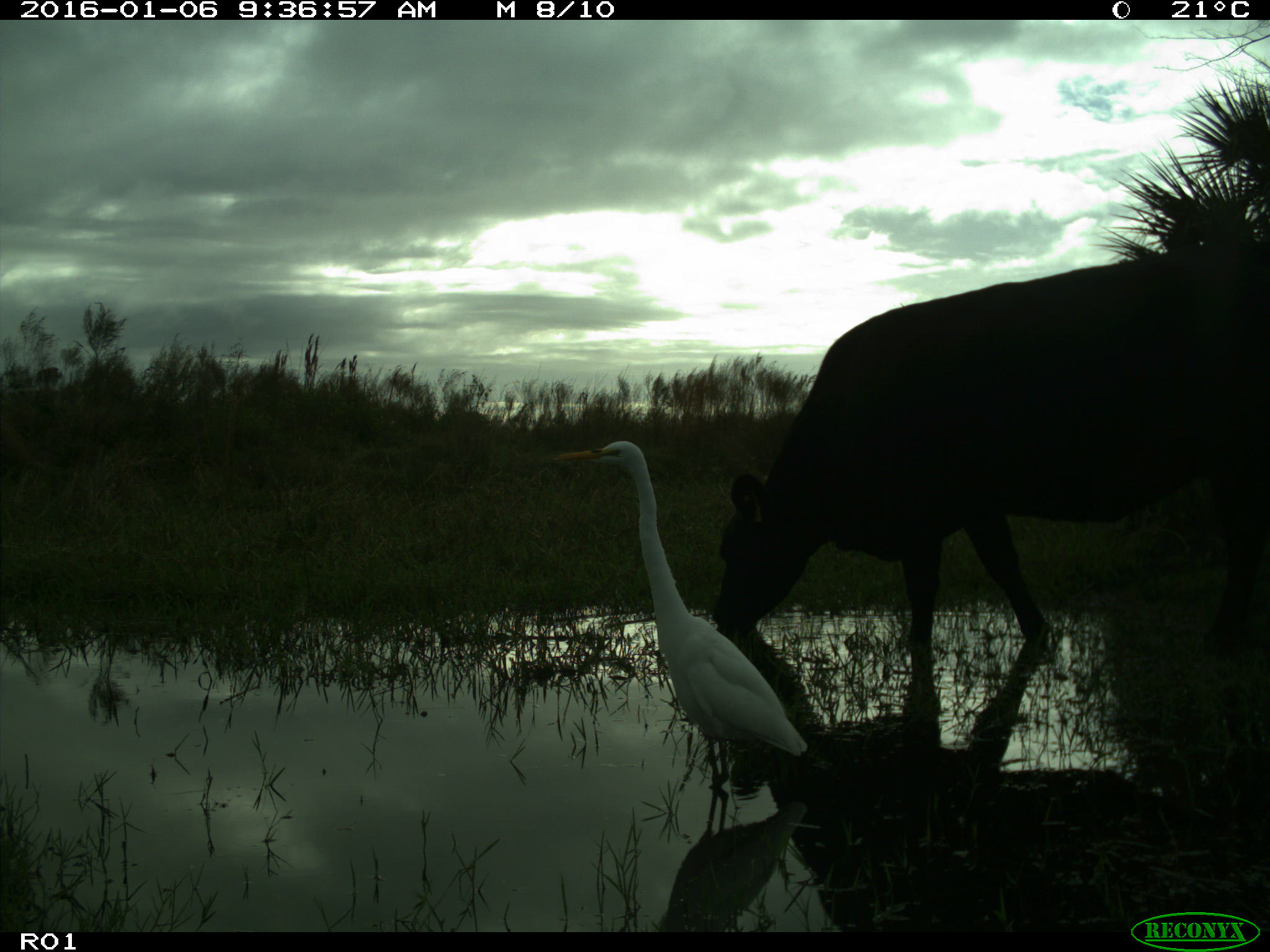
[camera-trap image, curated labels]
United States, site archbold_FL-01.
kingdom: Animalia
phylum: Chordata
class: Mammalia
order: Artiodactyla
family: Bovidae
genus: Bos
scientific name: Bos taurus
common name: domestic cow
Bos taurus (domestic cow).